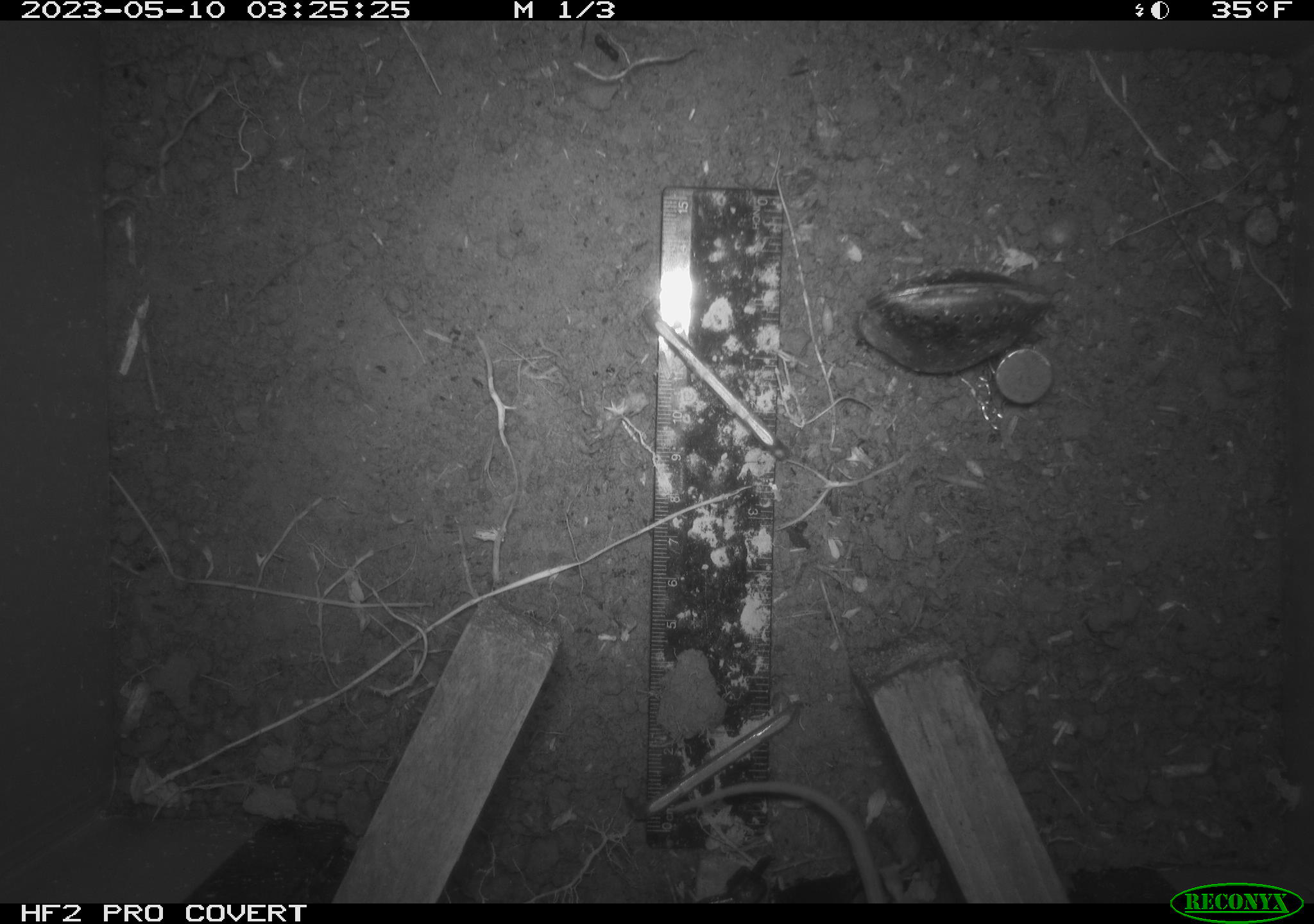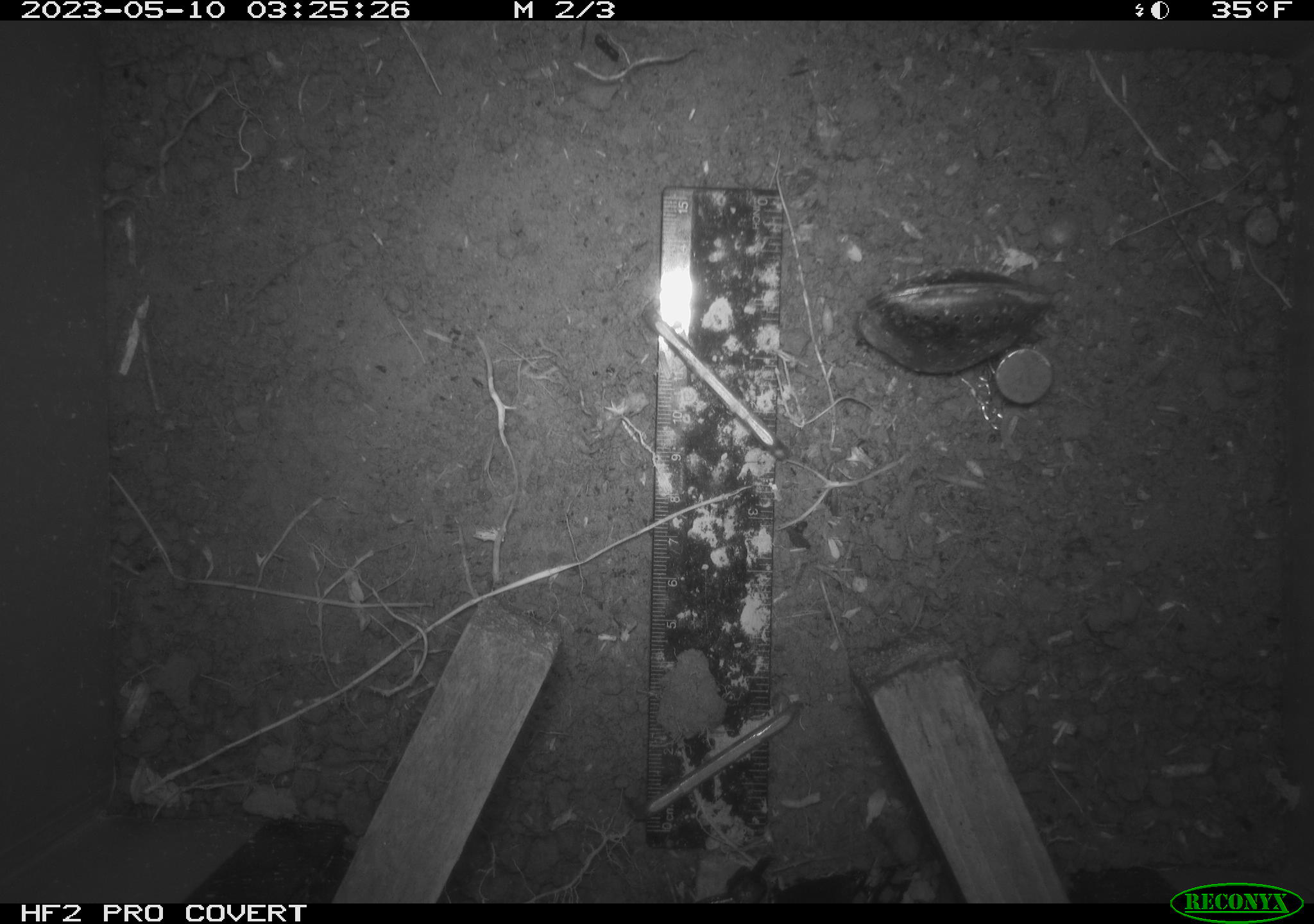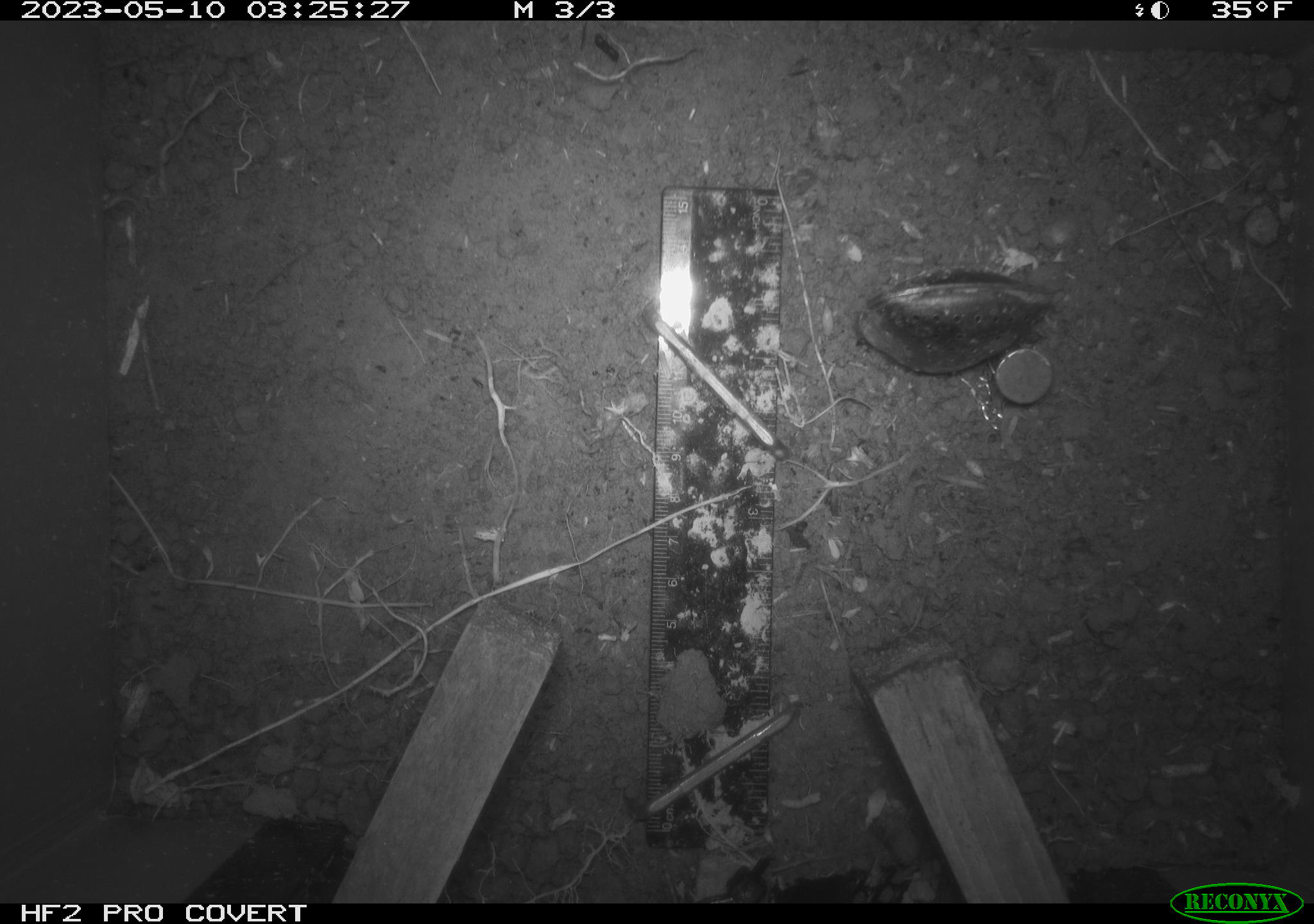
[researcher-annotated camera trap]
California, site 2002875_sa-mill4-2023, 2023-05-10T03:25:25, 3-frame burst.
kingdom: Animalia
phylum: Chordata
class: Mammalia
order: Rodentia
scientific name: Rodentia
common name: mouse species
Mouse species (Rodentia).